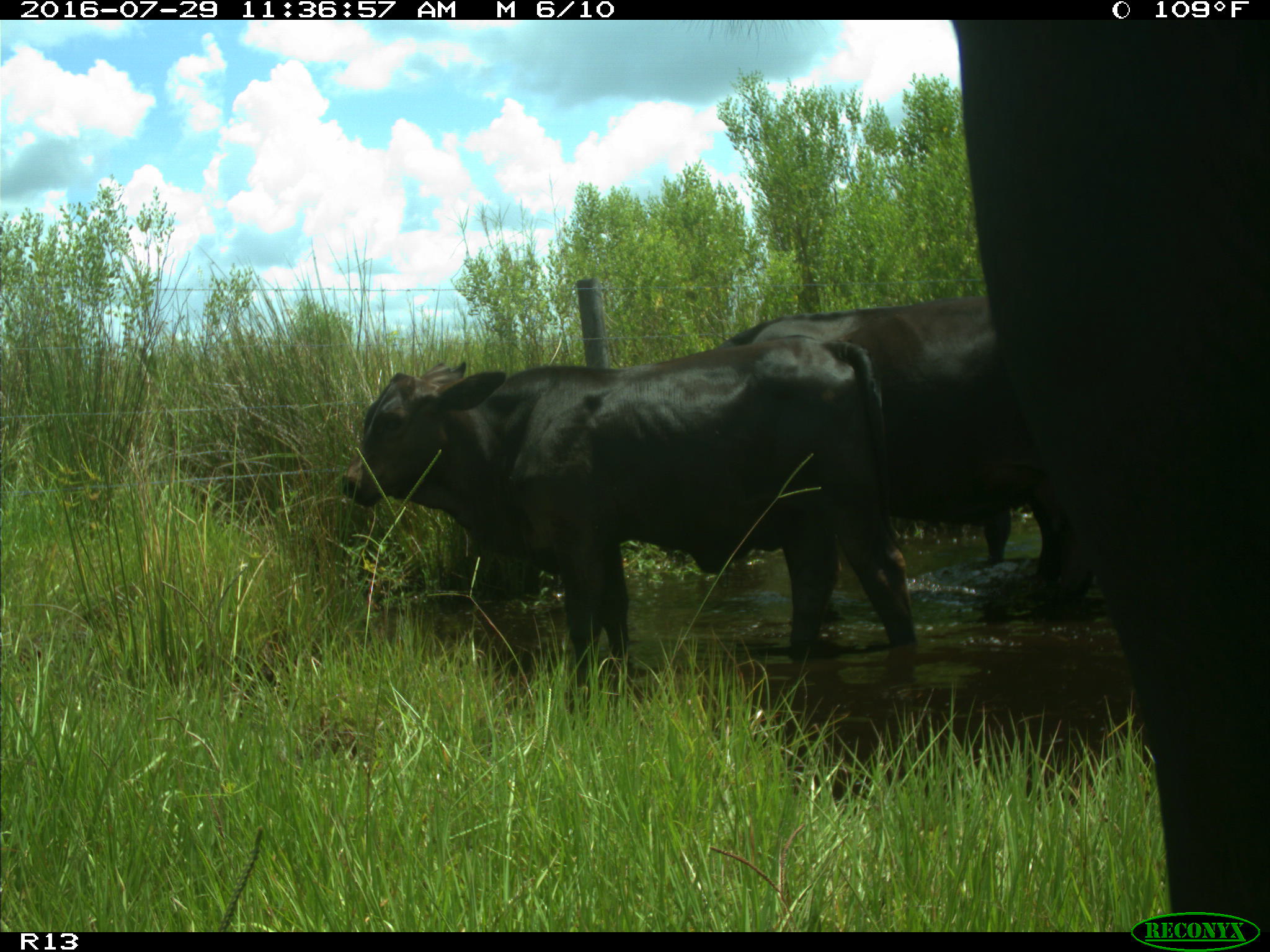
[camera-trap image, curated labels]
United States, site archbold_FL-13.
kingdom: Animalia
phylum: Chordata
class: Mammalia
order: Artiodactyla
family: Bovidae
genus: Bos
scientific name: Bos taurus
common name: domestic cow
Bos taurus (domestic cow).